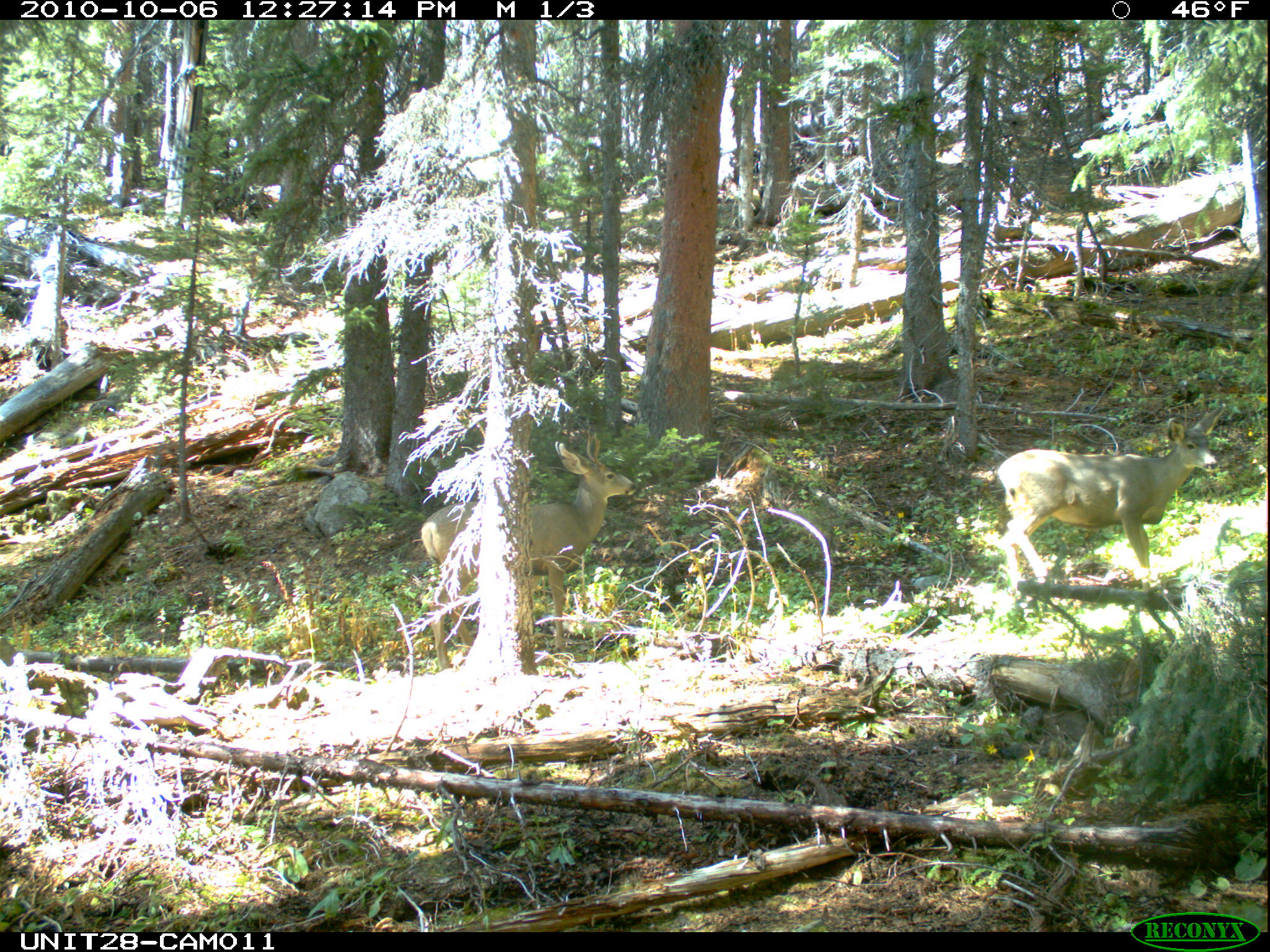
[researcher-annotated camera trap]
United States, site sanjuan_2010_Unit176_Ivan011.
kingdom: Animalia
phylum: Chordata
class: Mammalia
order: Artiodactyla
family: Cervidae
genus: Odocoileus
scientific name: Odocoileus hemionus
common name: mule deer